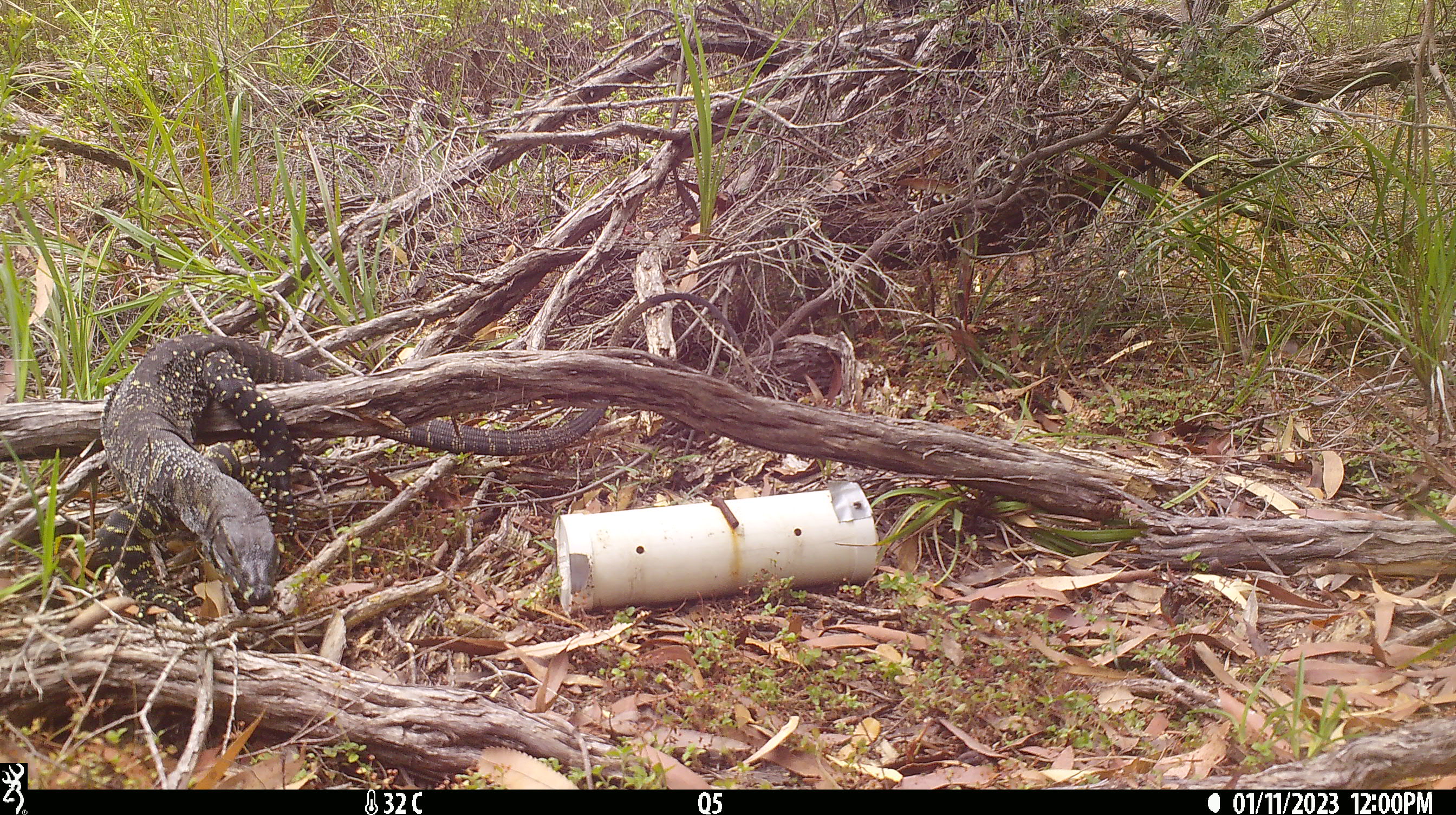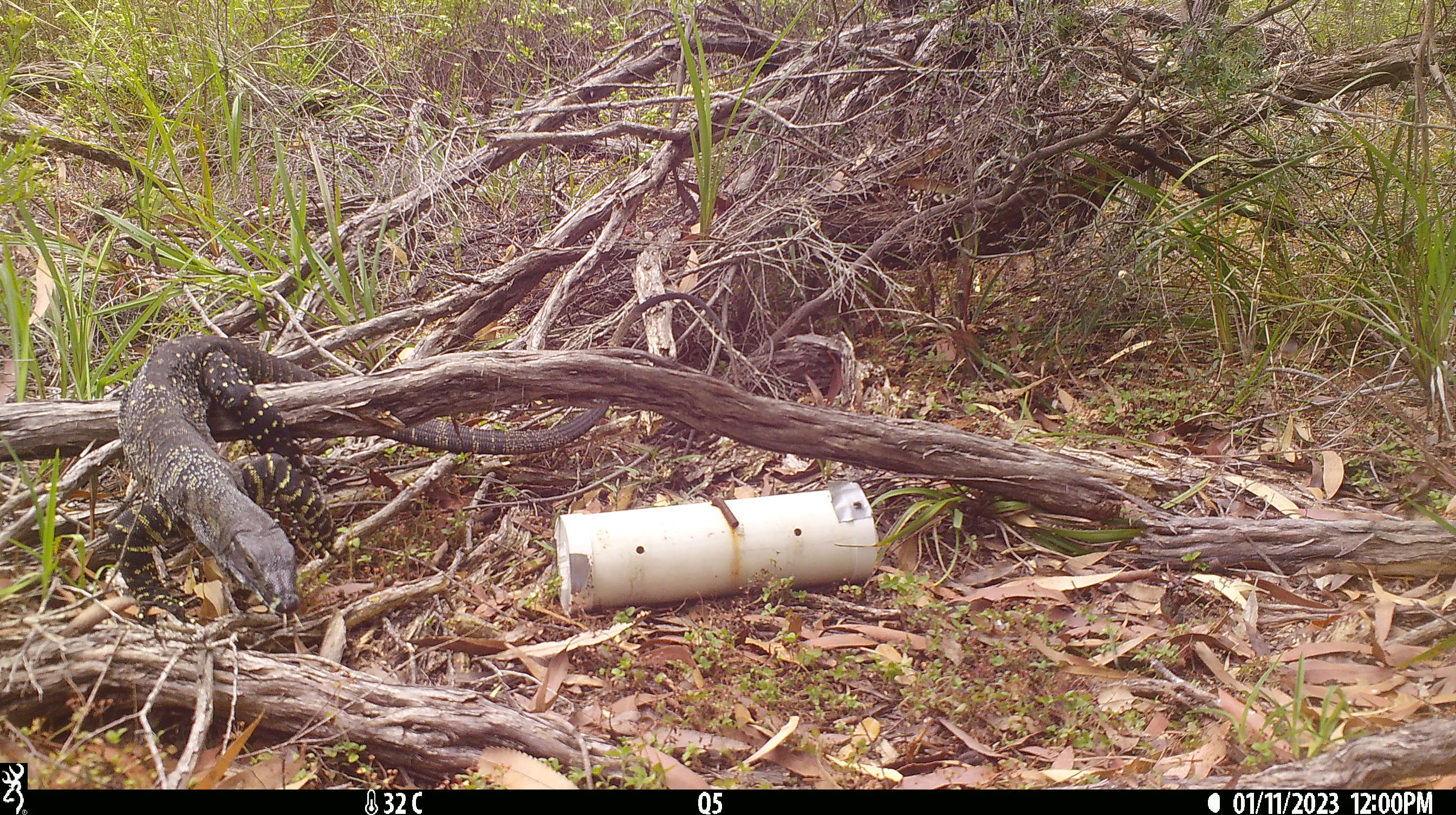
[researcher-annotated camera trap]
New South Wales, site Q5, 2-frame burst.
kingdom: Animalia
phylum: Chordata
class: Reptilia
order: Squamata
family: Varanidae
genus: Varanus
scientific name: Varanus varius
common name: lace monitor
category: goanna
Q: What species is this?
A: Goanna (lace monitor) (Varanus varius).